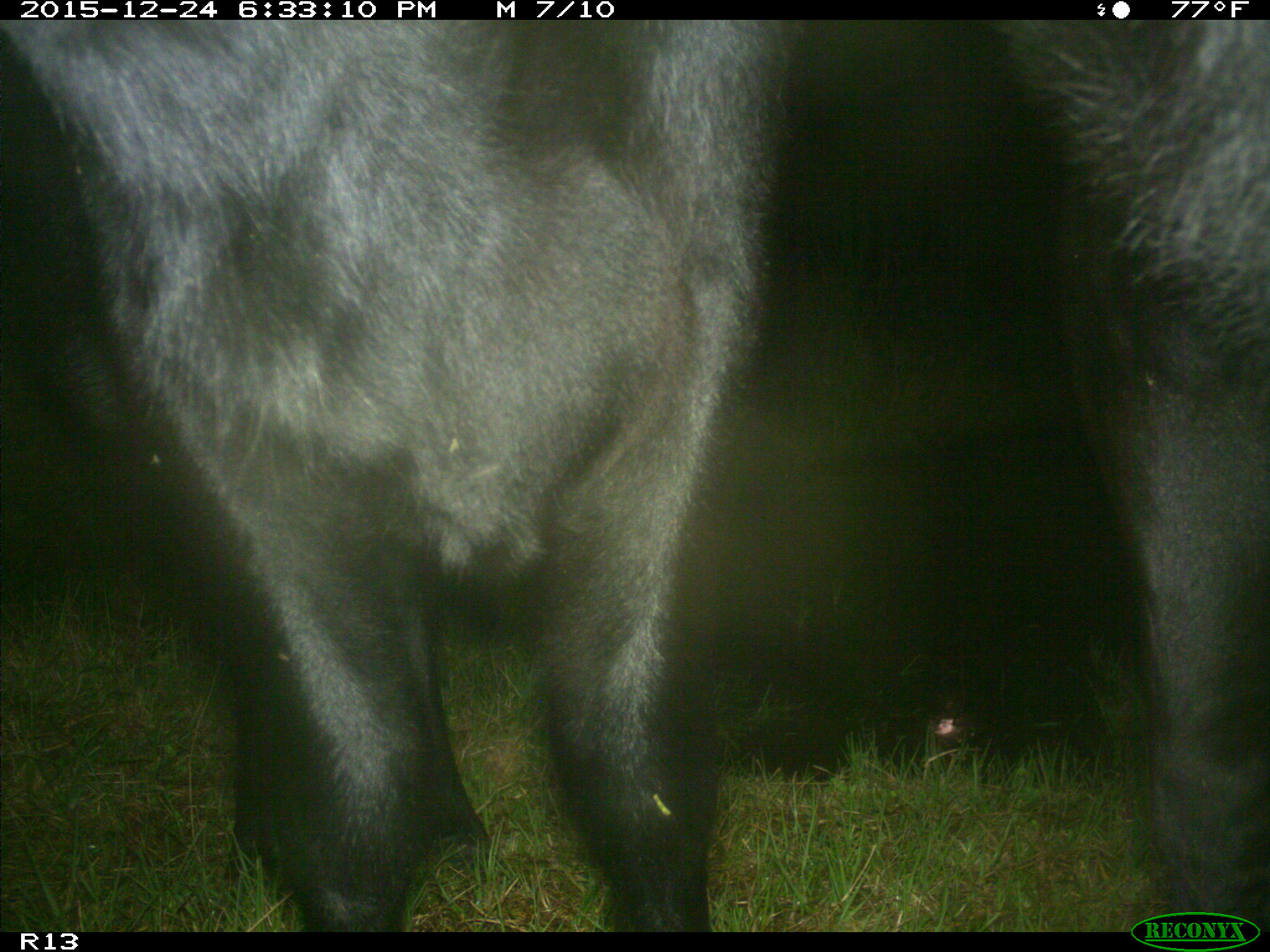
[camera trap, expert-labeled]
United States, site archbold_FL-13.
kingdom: Animalia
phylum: Chordata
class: Mammalia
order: Artiodactyla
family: Bovidae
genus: Bos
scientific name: Bos taurus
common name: domestic cow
Bos taurus (domestic cow).